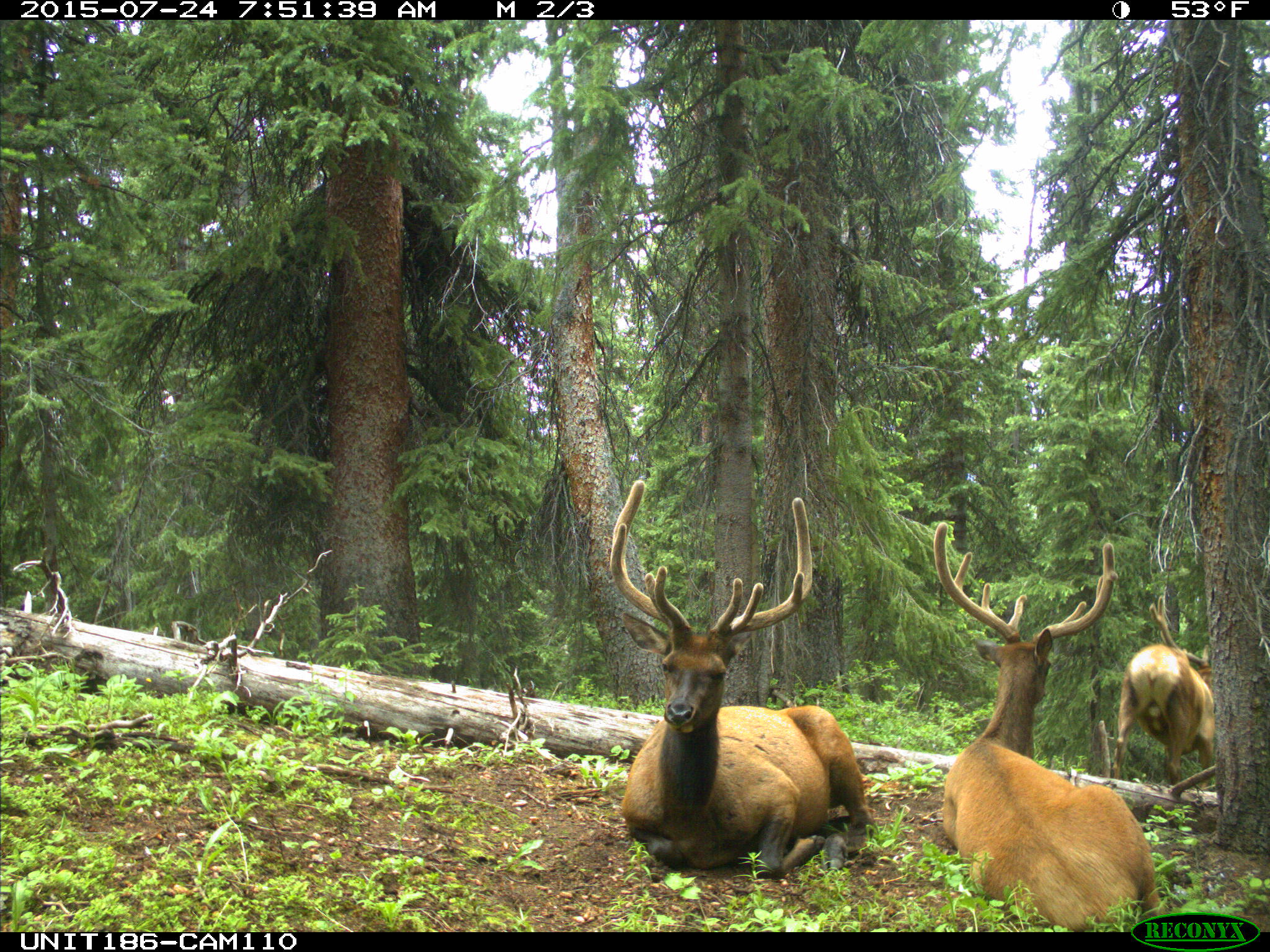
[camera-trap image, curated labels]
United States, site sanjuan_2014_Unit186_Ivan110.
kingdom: Animalia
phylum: Chordata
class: Mammalia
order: Artiodactyla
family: Cervidae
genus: Cervus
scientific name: Cervus elaphus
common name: red deer